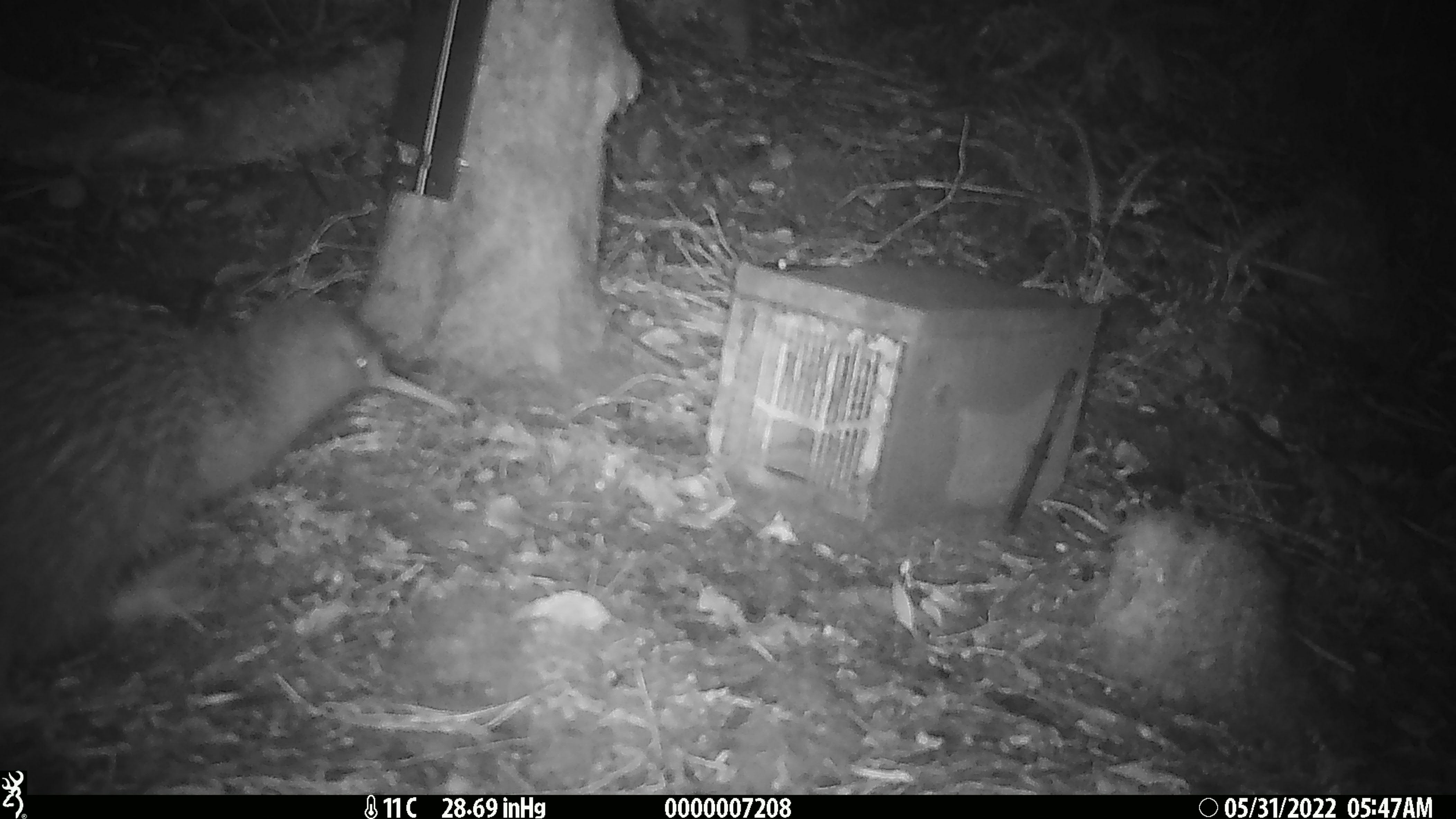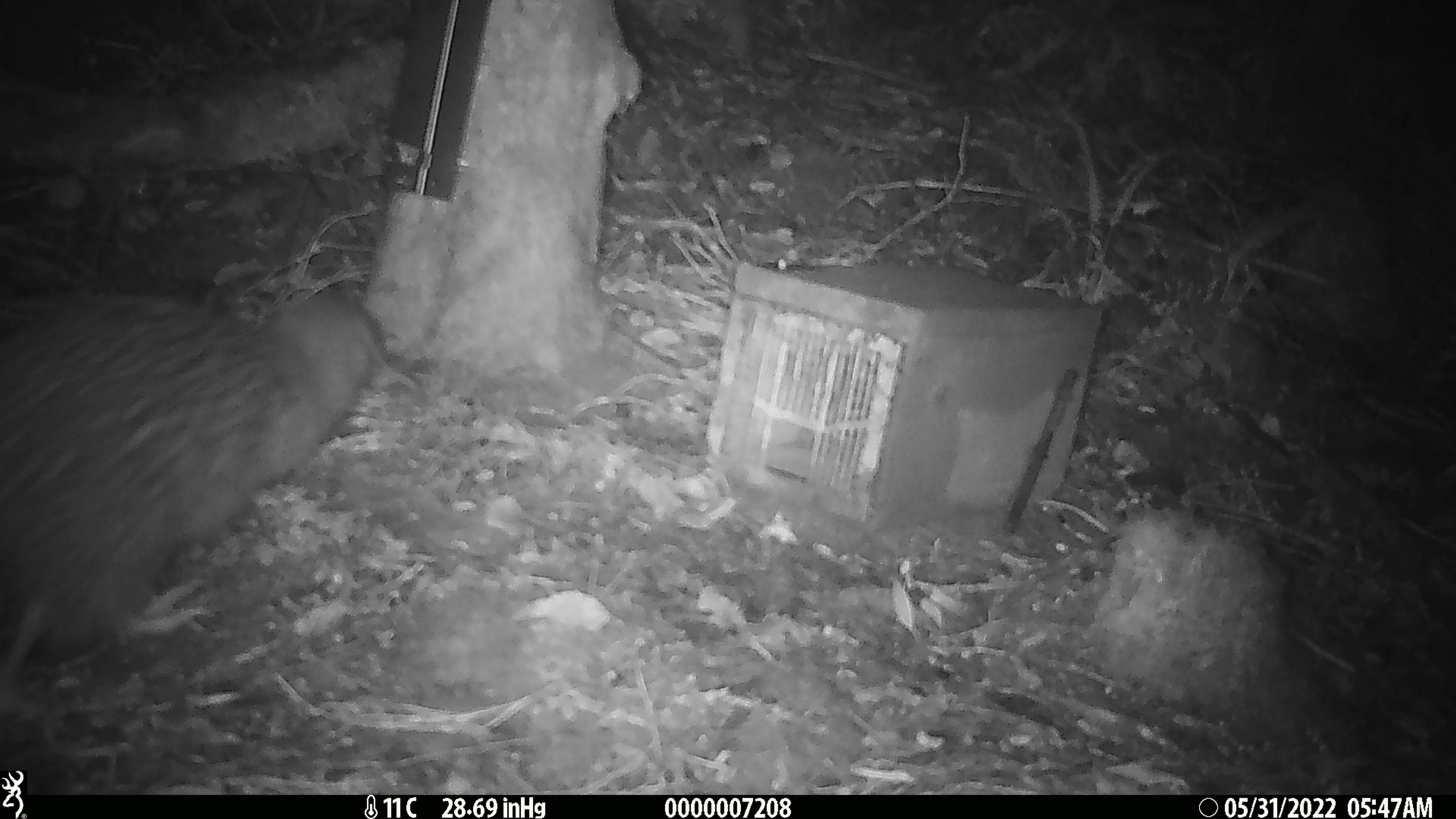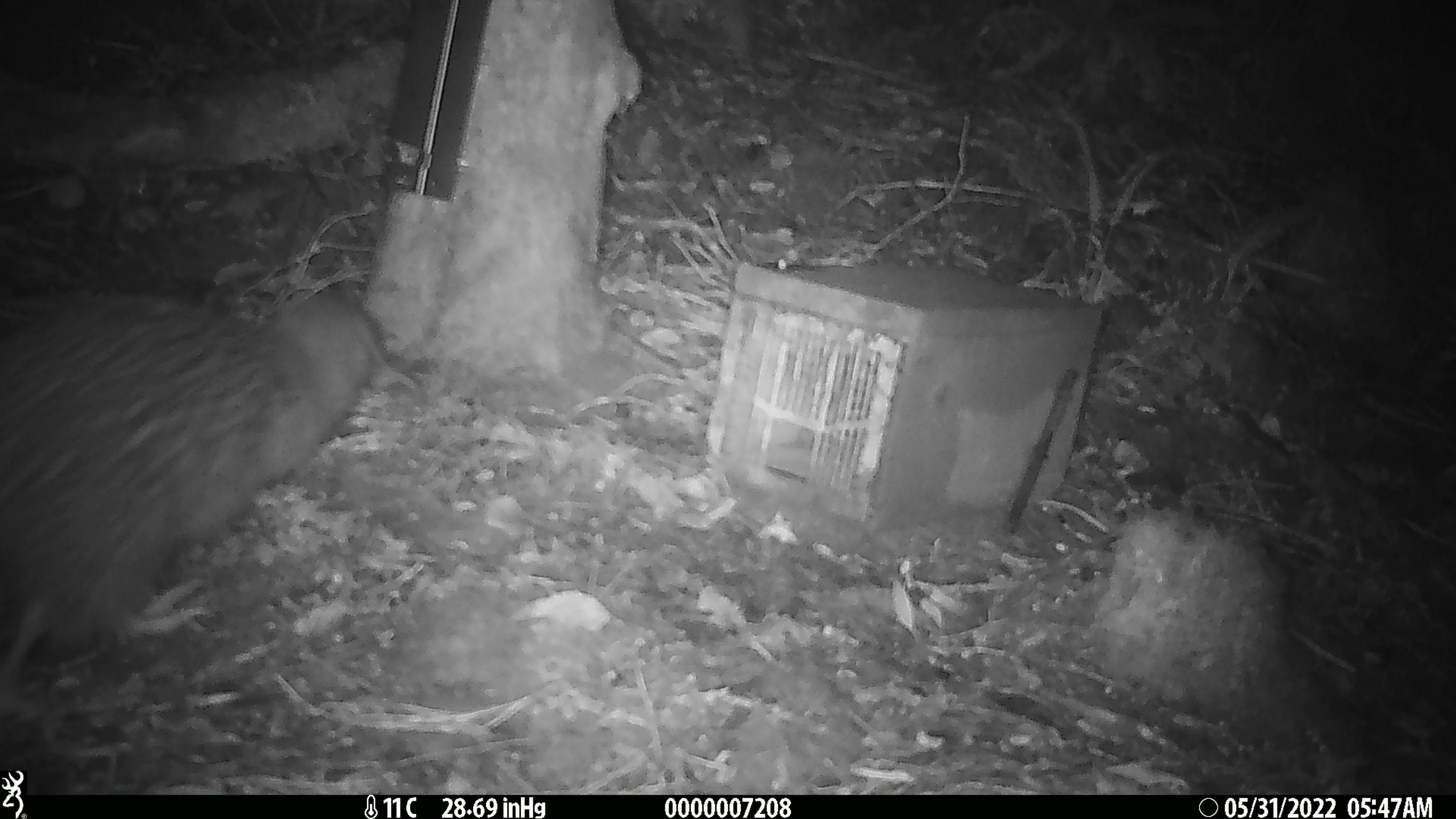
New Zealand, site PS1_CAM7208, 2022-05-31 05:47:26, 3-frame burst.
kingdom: Animalia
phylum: Chordata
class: Aves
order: Apterygiformes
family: Apterygidae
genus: Apteryx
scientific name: Apteryx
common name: kiwi